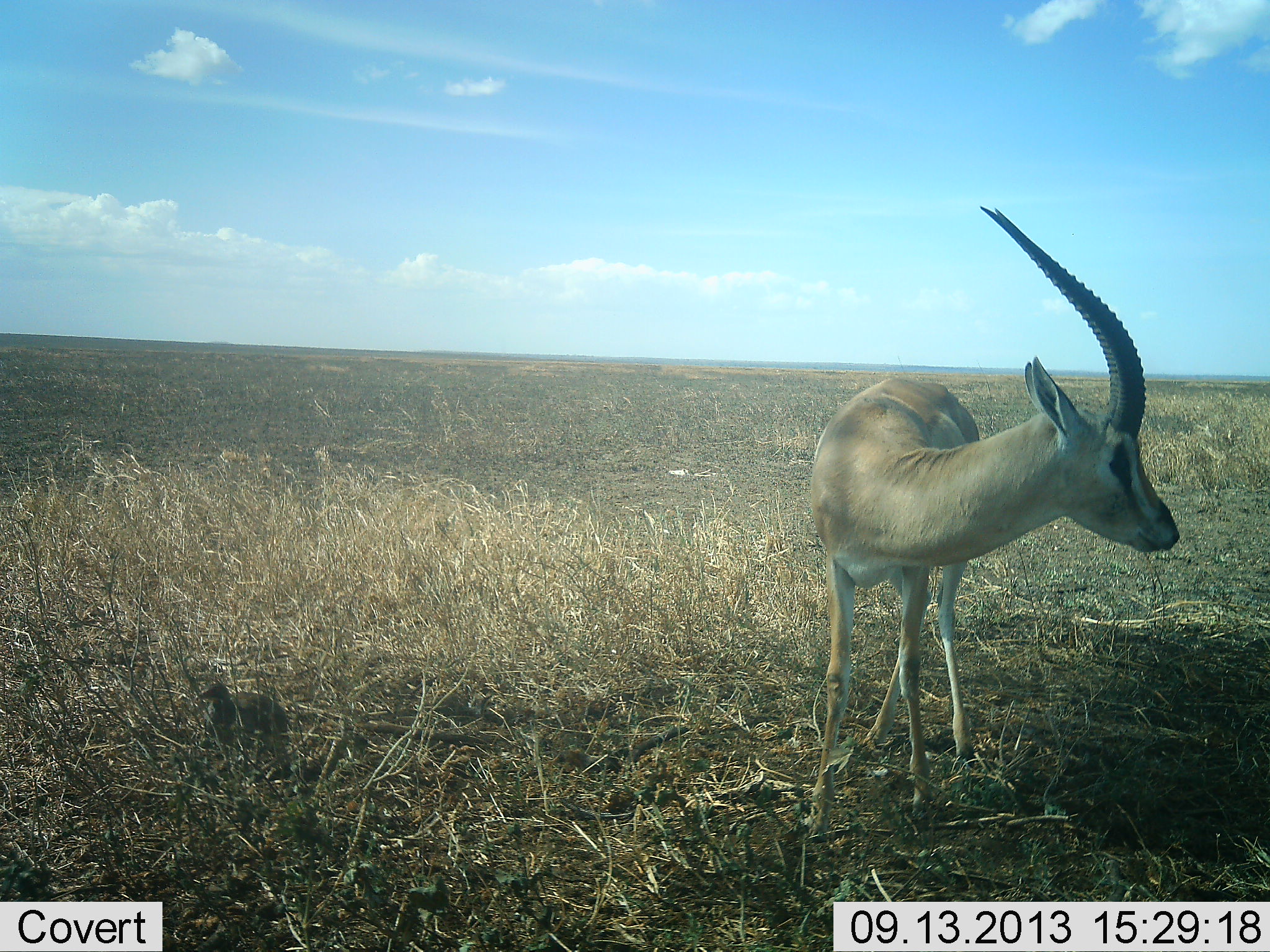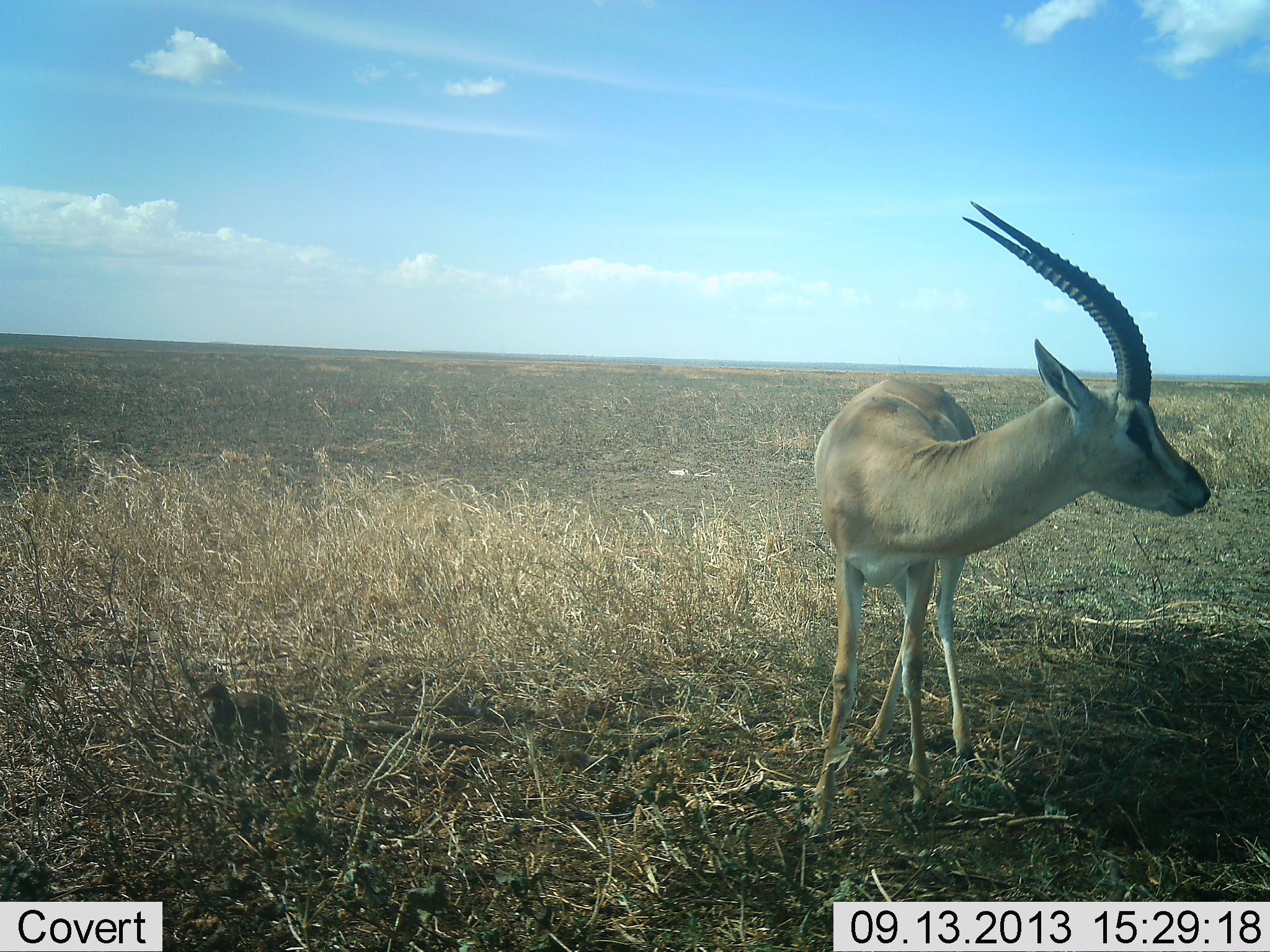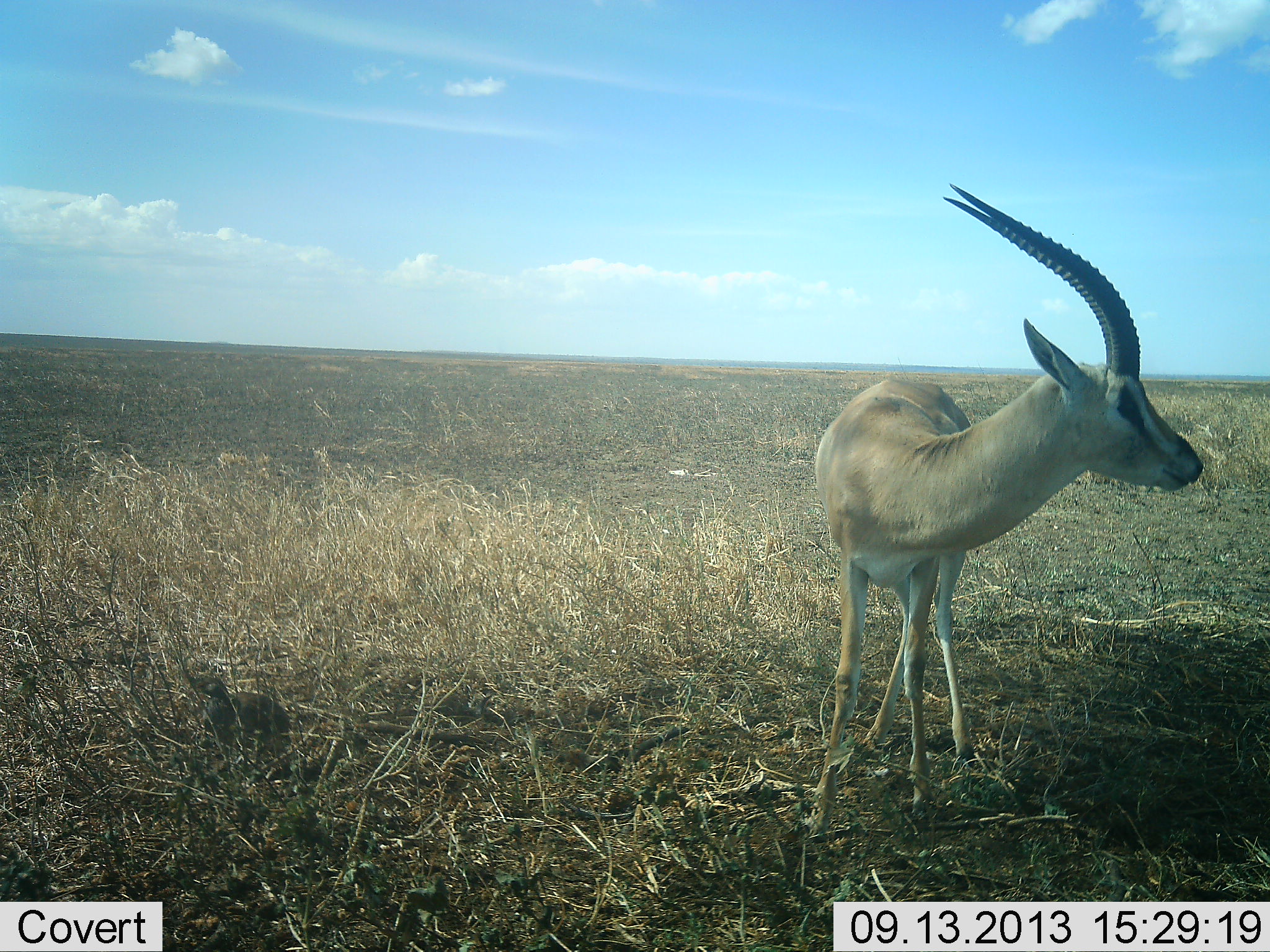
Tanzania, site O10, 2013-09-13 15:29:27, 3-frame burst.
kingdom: Animalia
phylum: Chordata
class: Mammalia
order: Artiodactyla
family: Bovidae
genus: Nanger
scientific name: Nanger granti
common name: grant's gazelle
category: gazellegrants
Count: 1.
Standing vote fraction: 100%.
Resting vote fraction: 0%.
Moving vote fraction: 0%.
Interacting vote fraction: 0%.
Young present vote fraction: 0%.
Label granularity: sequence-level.